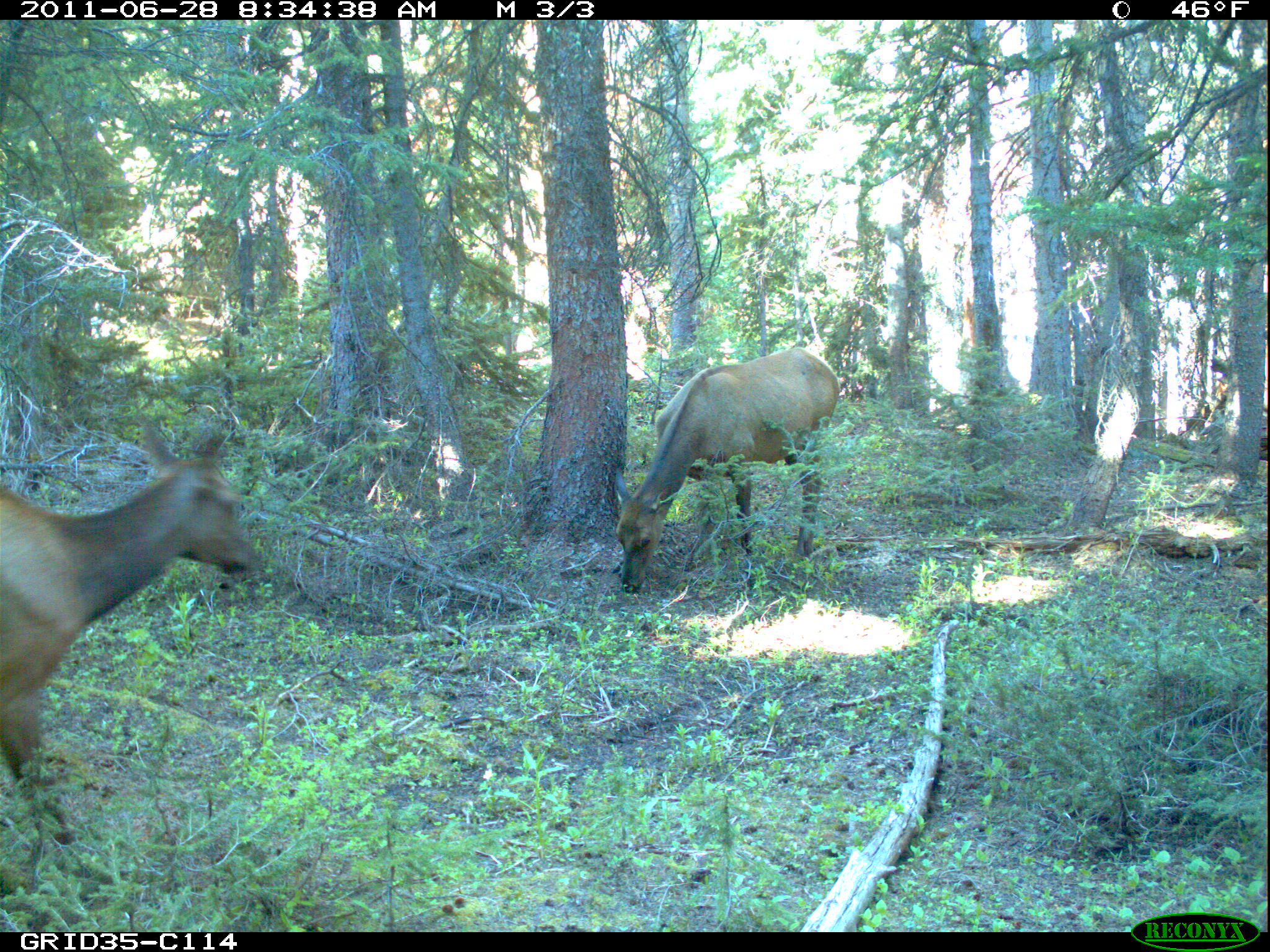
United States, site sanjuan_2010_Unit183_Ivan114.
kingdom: Animalia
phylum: Chordata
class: Mammalia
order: Artiodactyla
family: Cervidae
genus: Cervus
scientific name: Cervus elaphus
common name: red deer